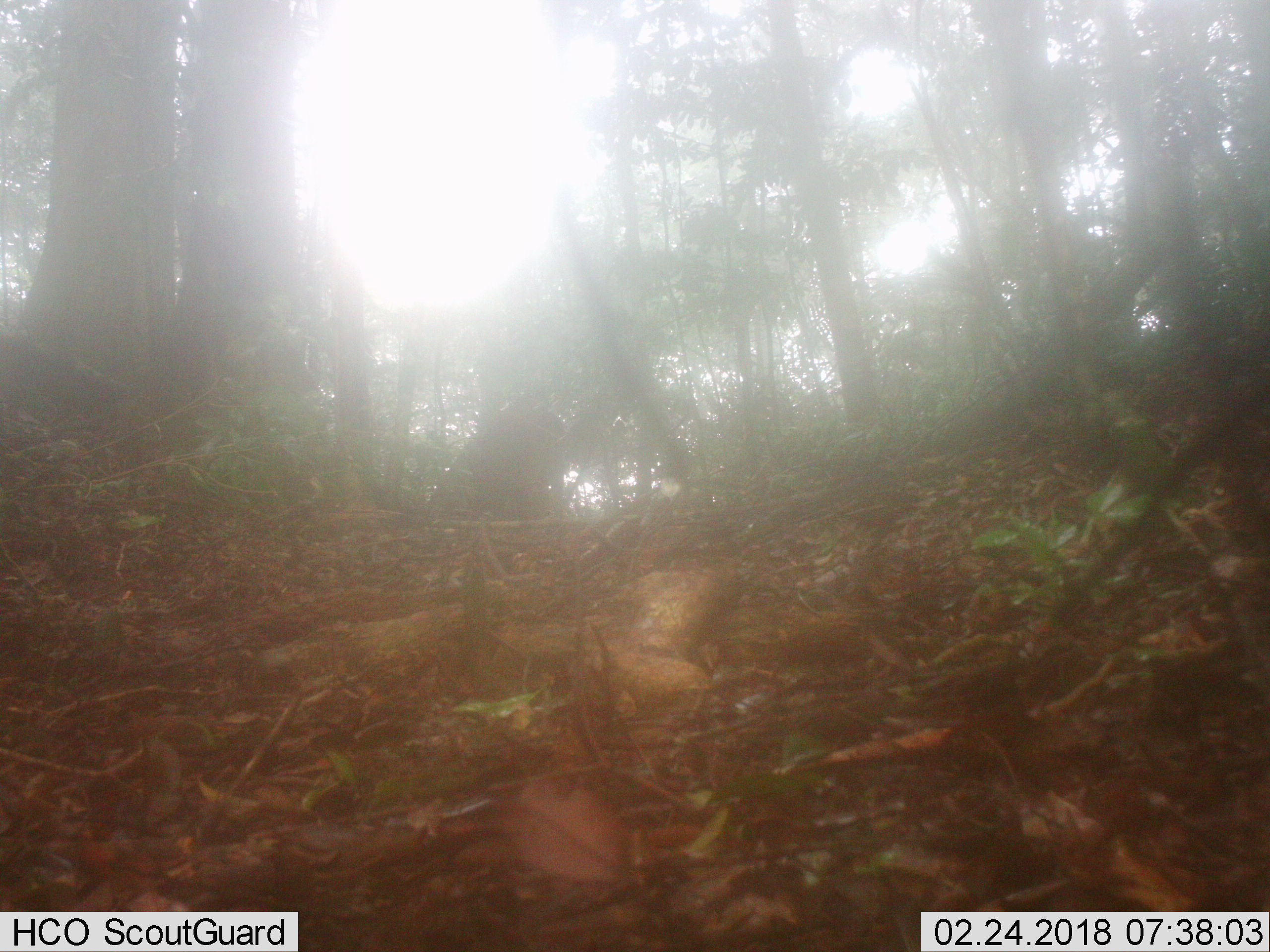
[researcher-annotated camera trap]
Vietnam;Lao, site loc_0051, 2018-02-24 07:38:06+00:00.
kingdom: Animalia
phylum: Chordata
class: Mammalia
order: Artiodactyla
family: Suidae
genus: Sus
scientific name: Sus scrofa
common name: eurasian wild pig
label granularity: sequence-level